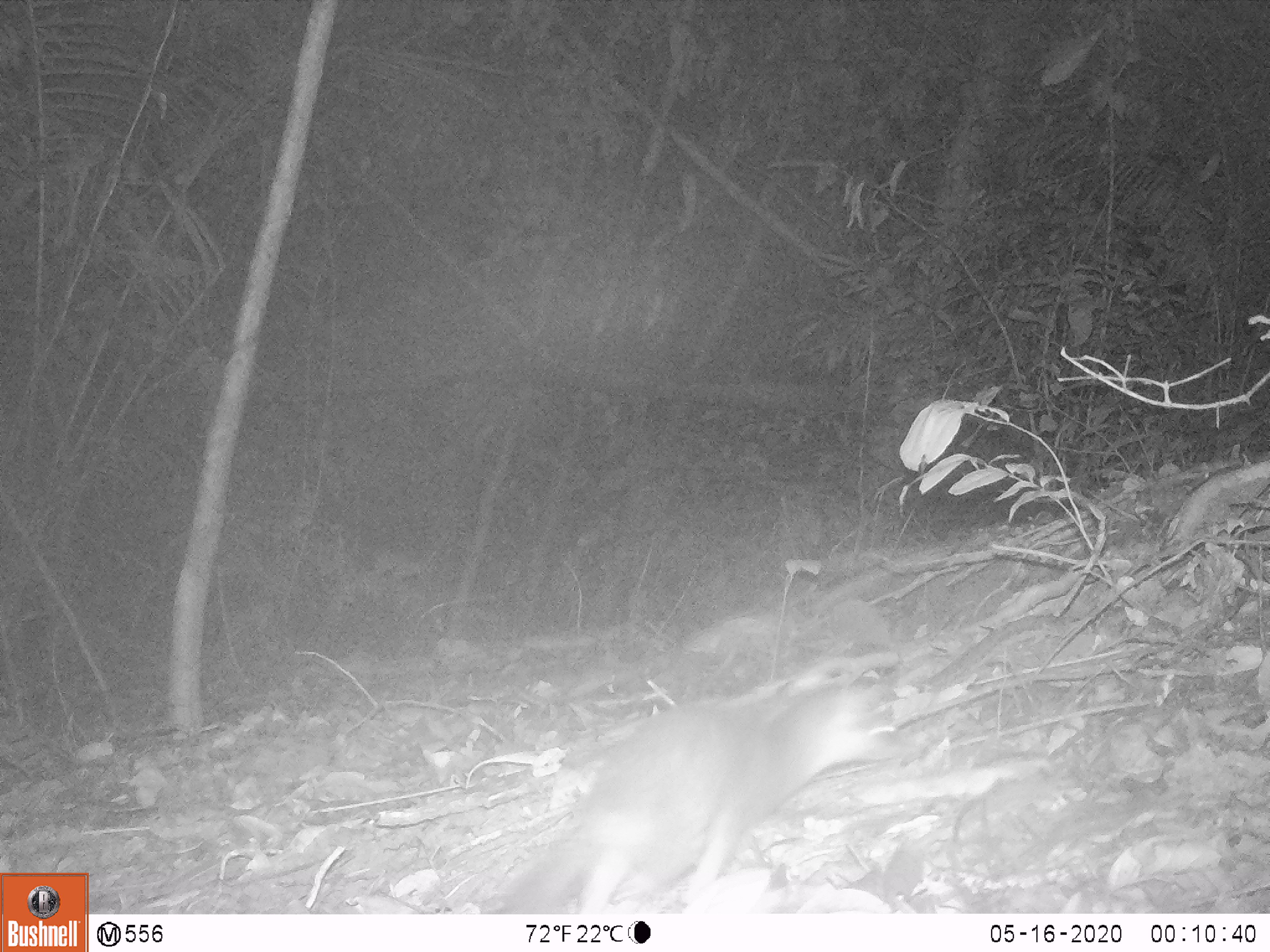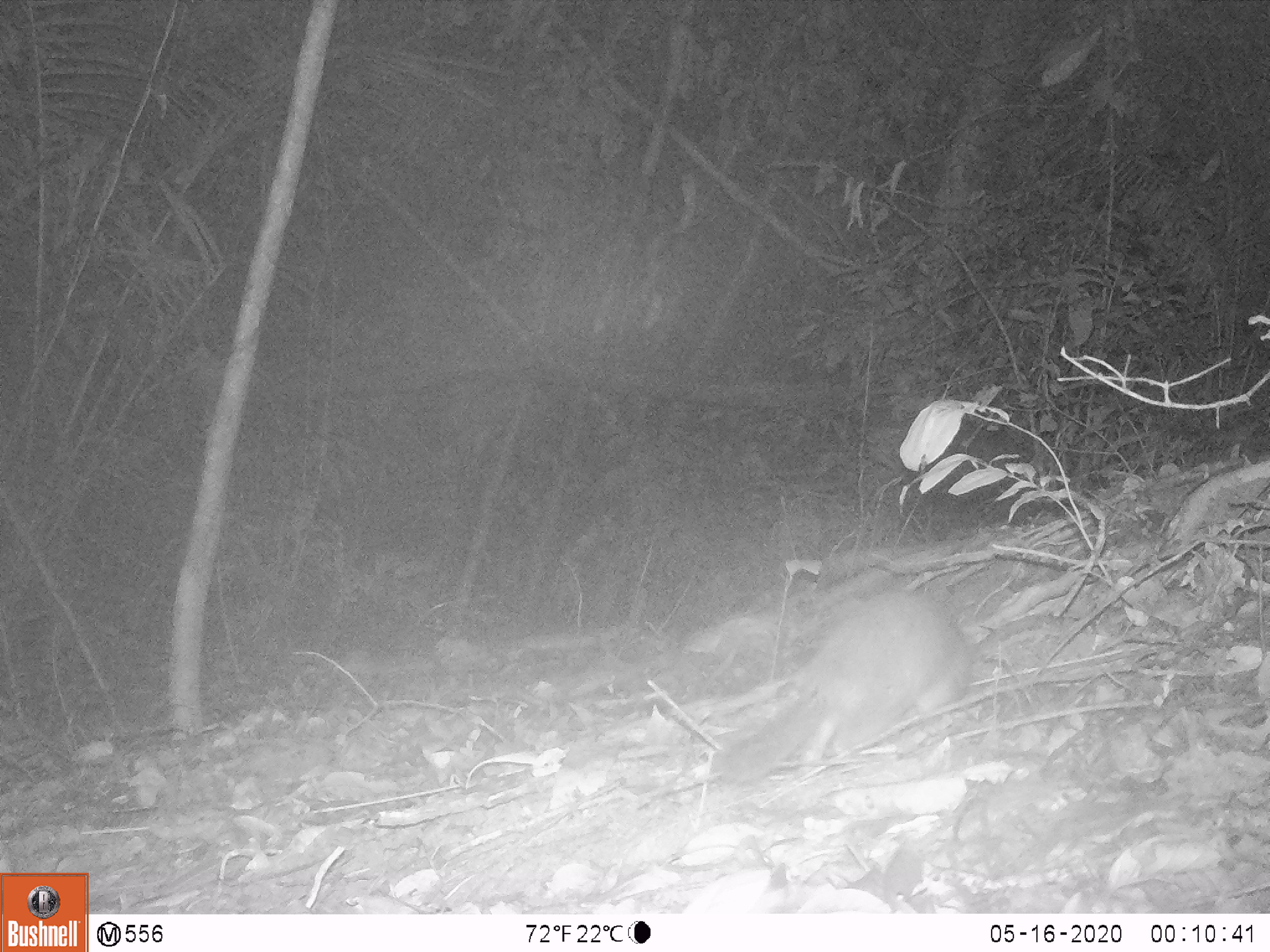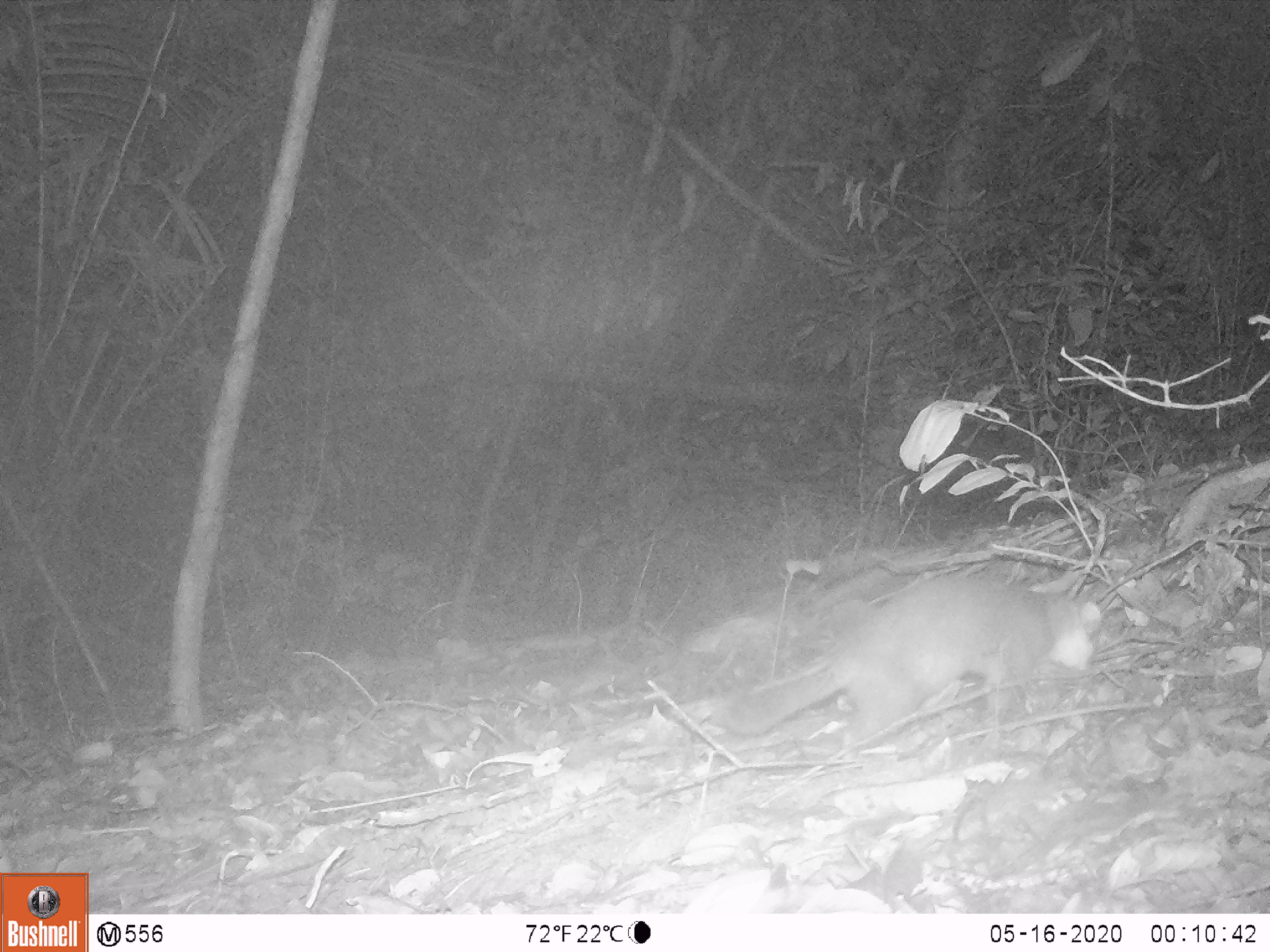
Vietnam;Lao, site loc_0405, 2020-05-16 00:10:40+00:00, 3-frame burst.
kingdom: Animalia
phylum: Chordata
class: Mammalia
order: Carnivora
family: Mustelidae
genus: Melogale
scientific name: Melogale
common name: ferret badger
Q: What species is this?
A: Ferret badger (Melogale).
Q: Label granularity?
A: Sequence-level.